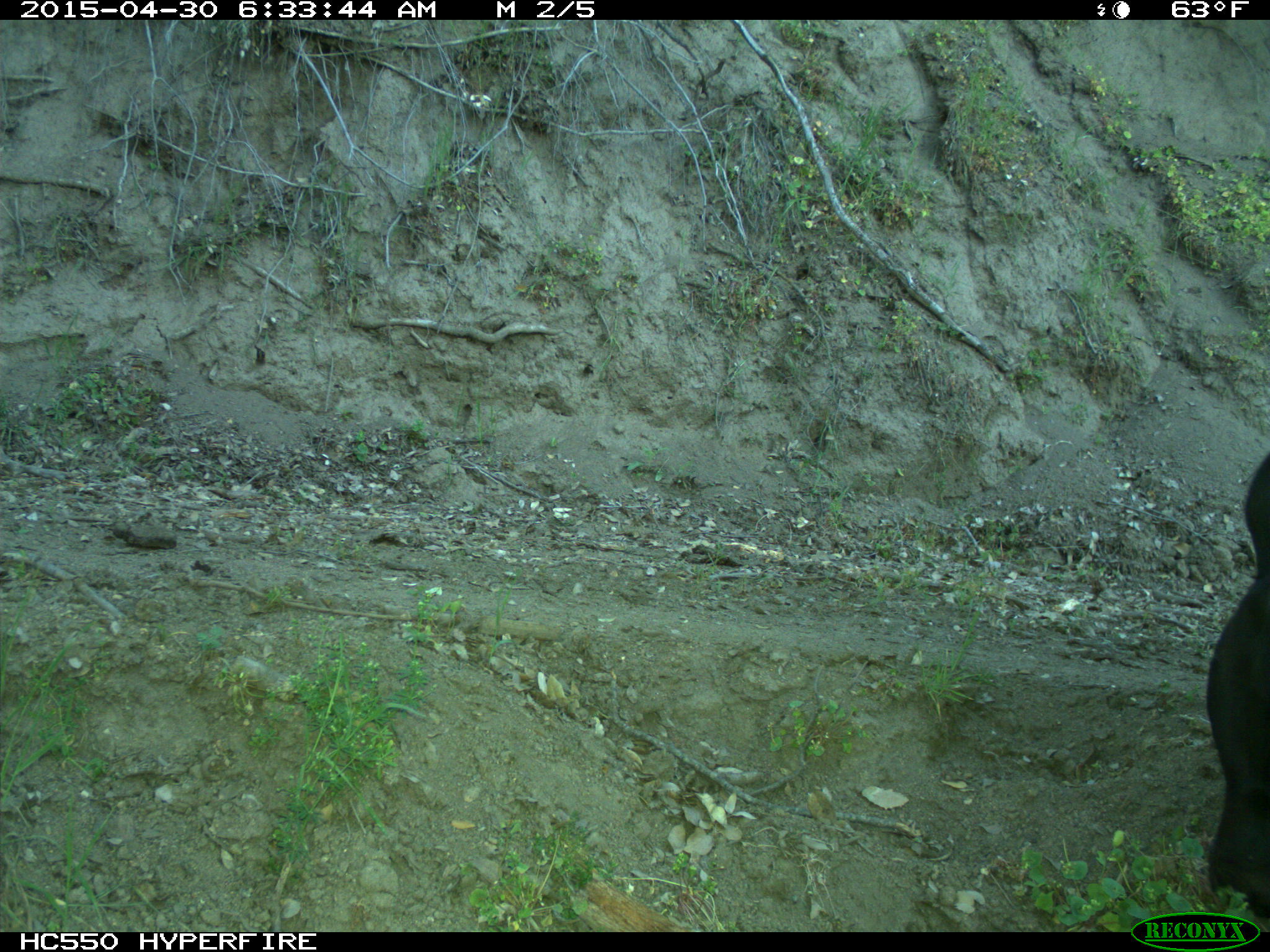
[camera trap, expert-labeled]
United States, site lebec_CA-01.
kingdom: Animalia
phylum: Chordata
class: Mammalia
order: Artiodactyla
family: Bovidae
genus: Bos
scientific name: Bos taurus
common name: domestic cow